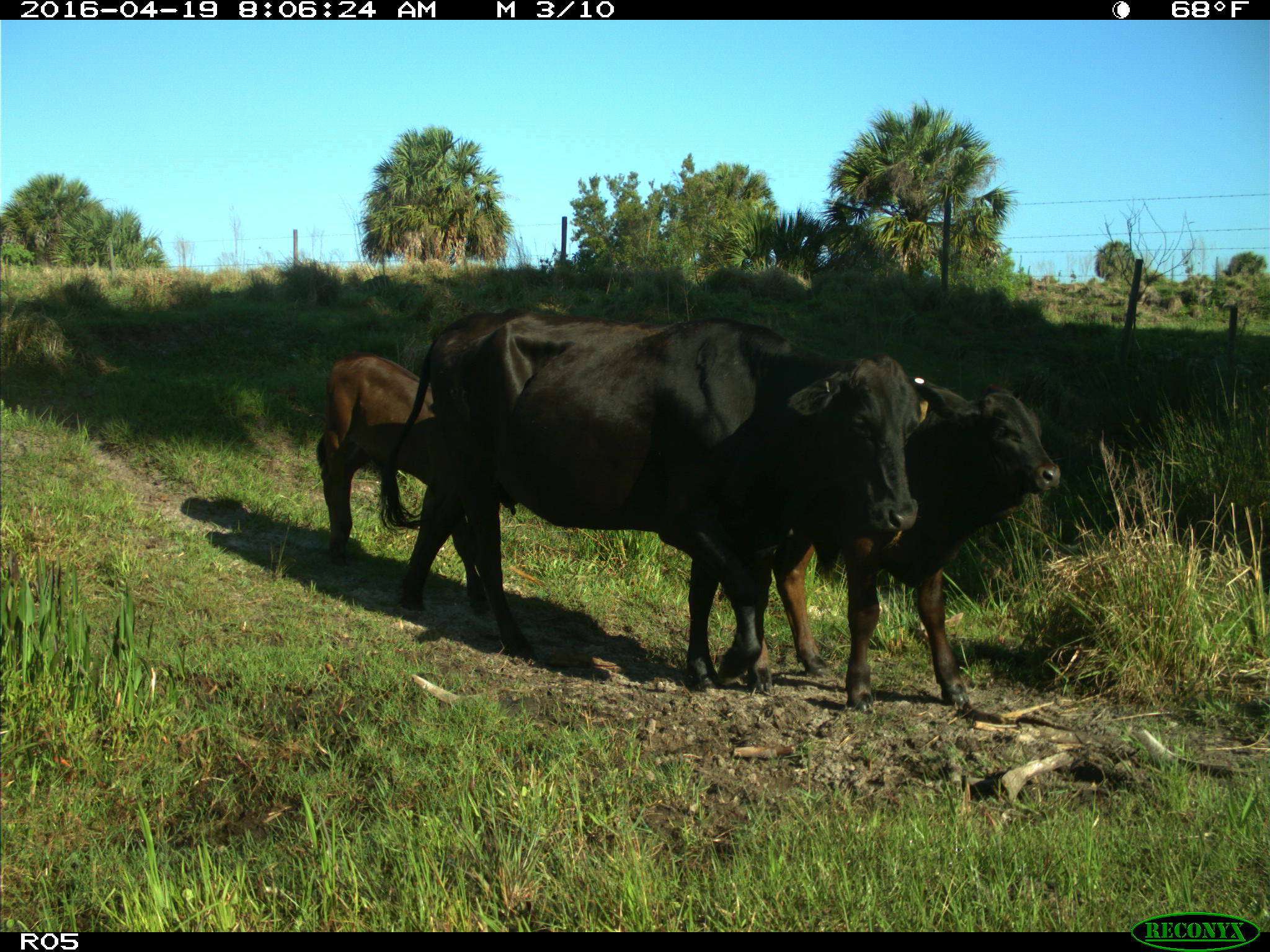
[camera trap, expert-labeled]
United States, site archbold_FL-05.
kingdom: Animalia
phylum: Chordata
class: Mammalia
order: Artiodactyla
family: Bovidae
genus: Bos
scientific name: Bos taurus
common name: domestic cow